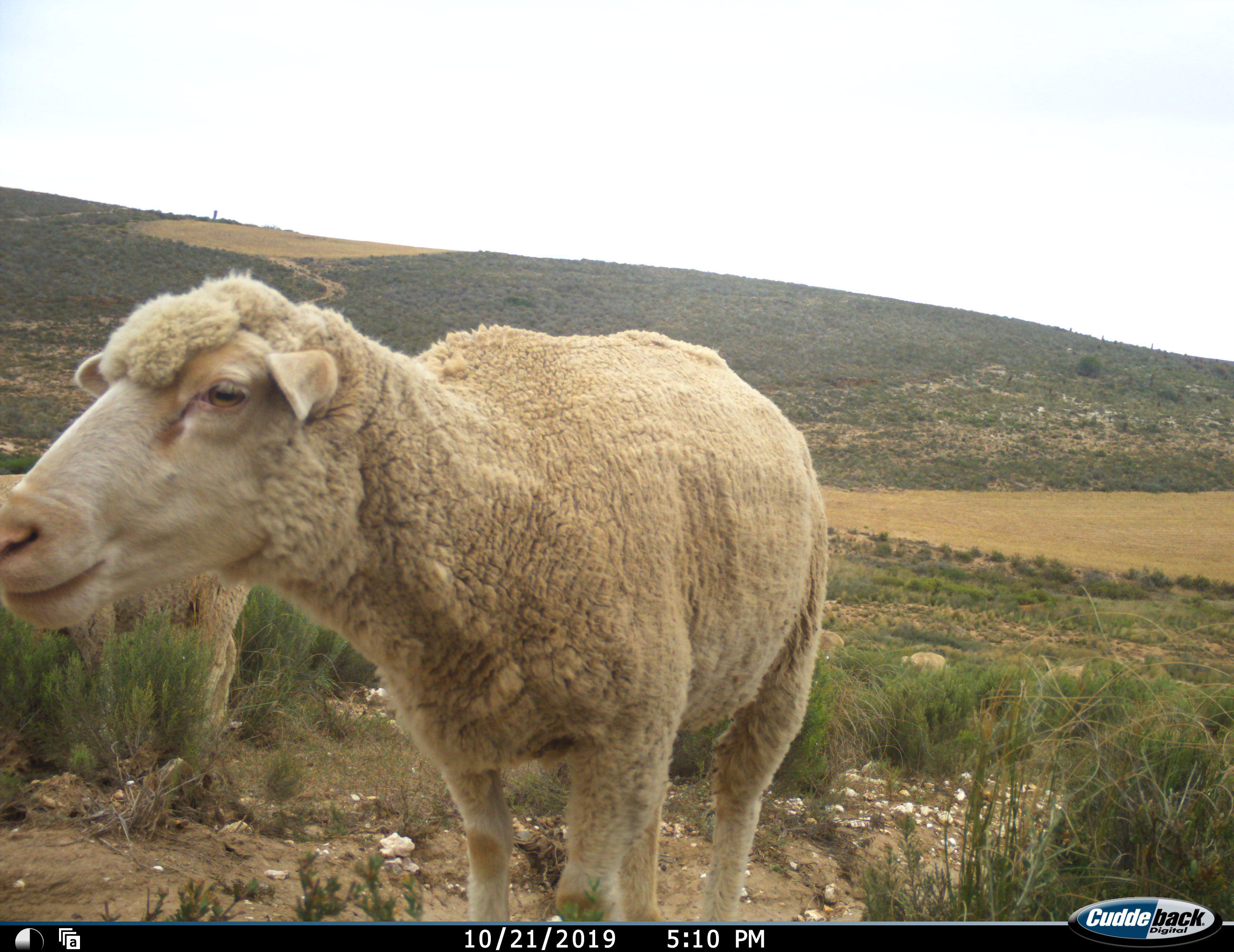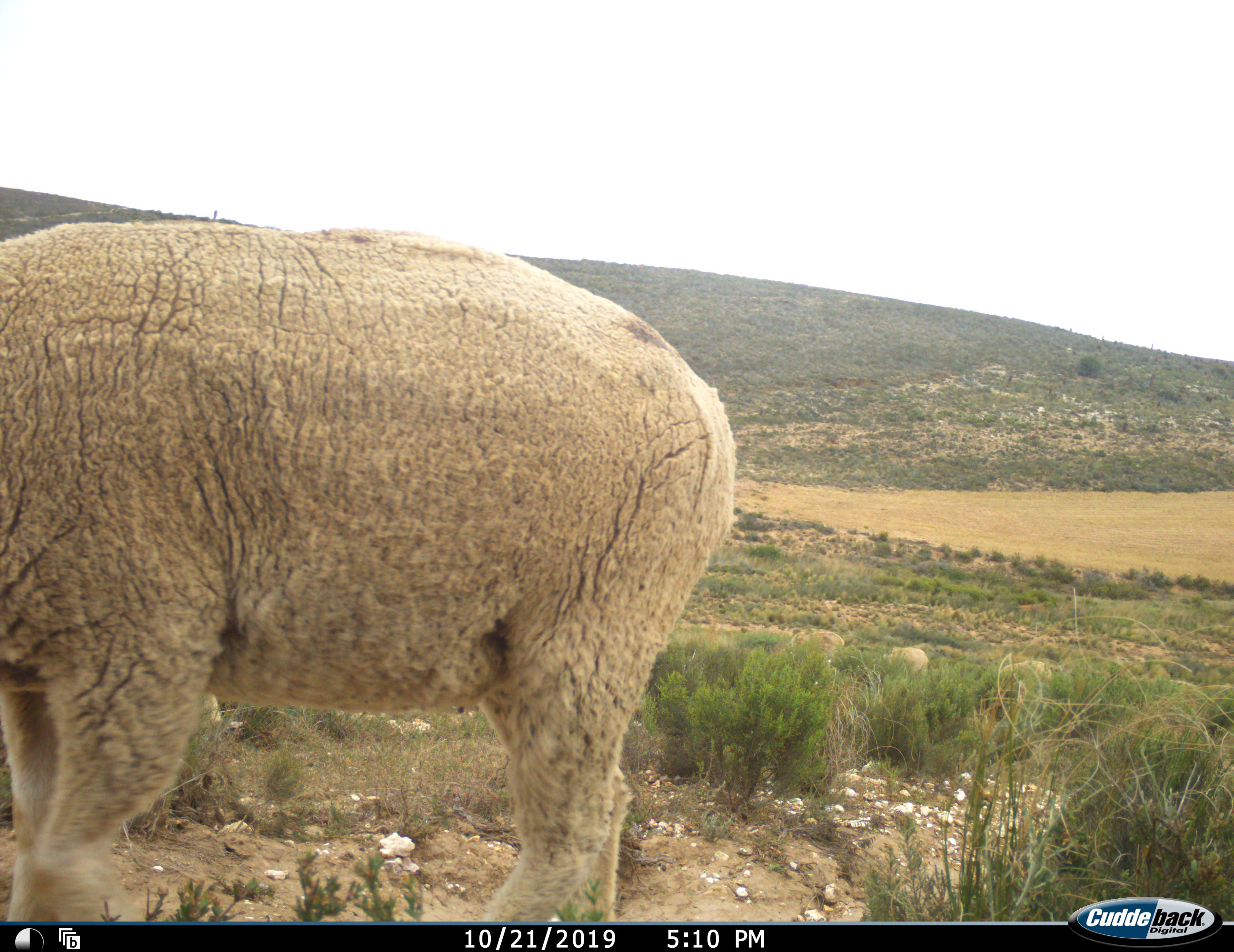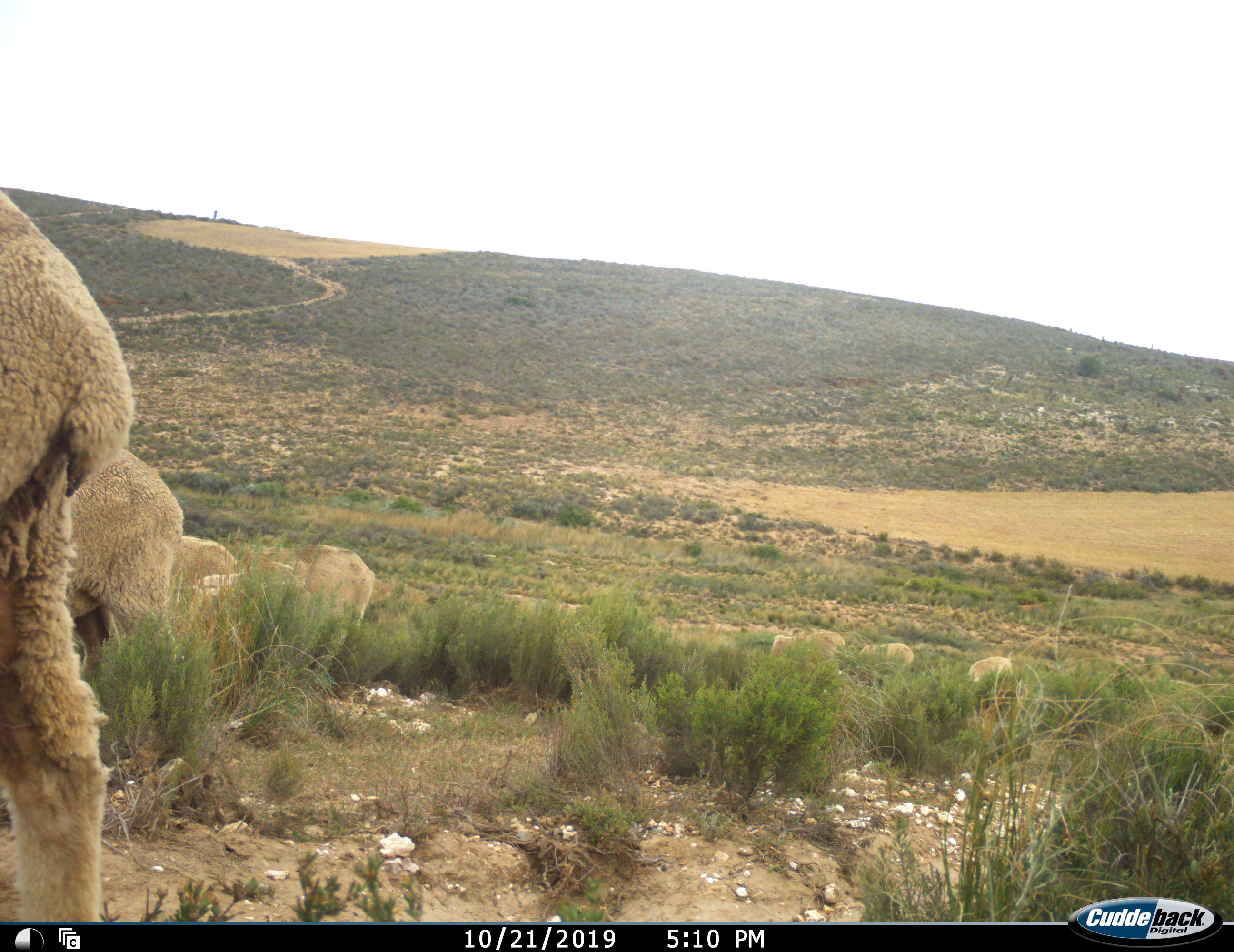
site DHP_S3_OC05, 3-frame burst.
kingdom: Animalia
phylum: Chordata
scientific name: Vertebrata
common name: domestic animal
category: domesticanimal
Domesticanimal (domestic animal) (Vertebrata), count 8. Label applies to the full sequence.